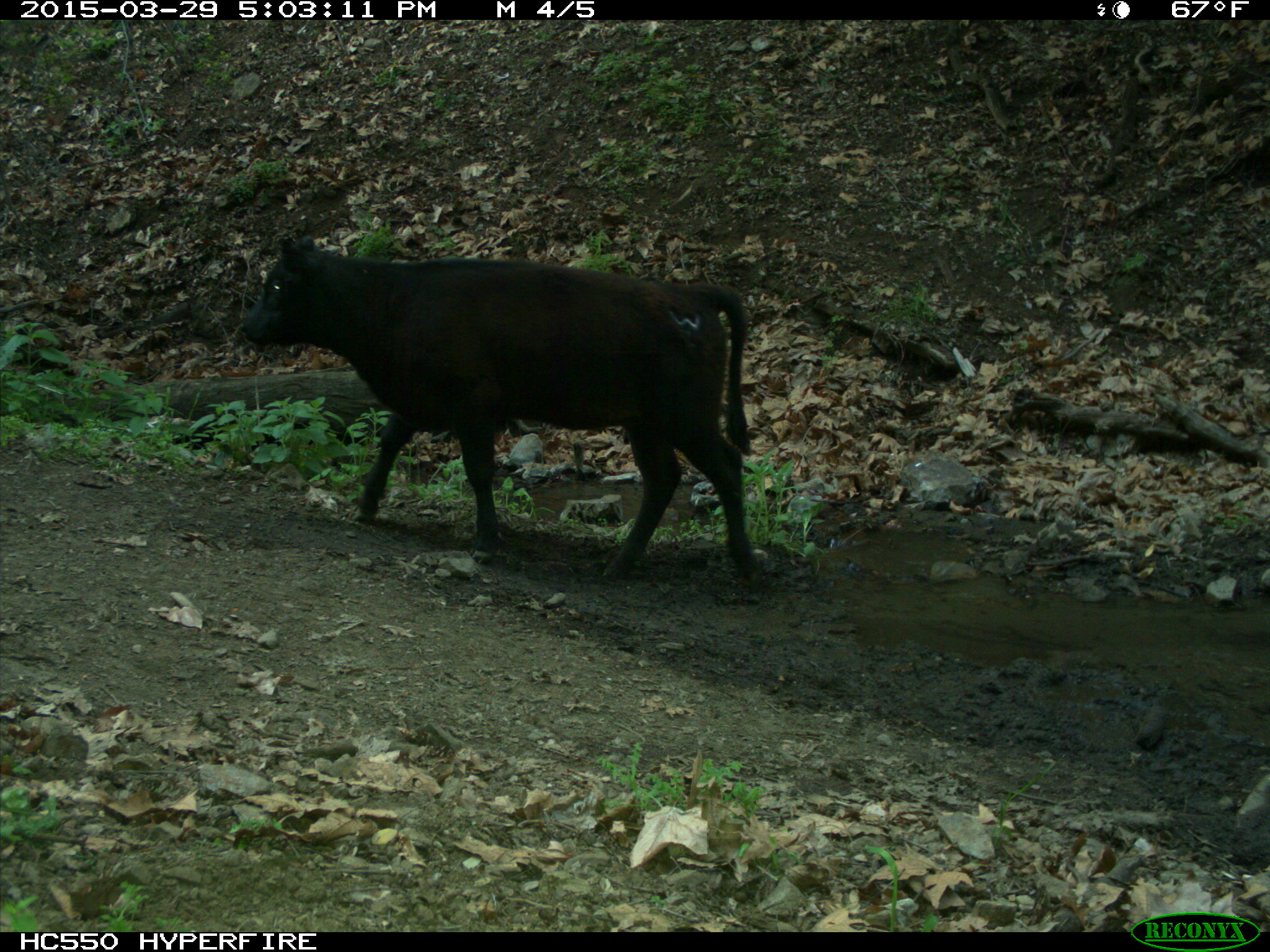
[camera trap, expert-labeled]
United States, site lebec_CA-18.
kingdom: Animalia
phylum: Chordata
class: Mammalia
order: Artiodactyla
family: Bovidae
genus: Bos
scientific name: Bos taurus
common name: domestic cow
Bos taurus (domestic cow).